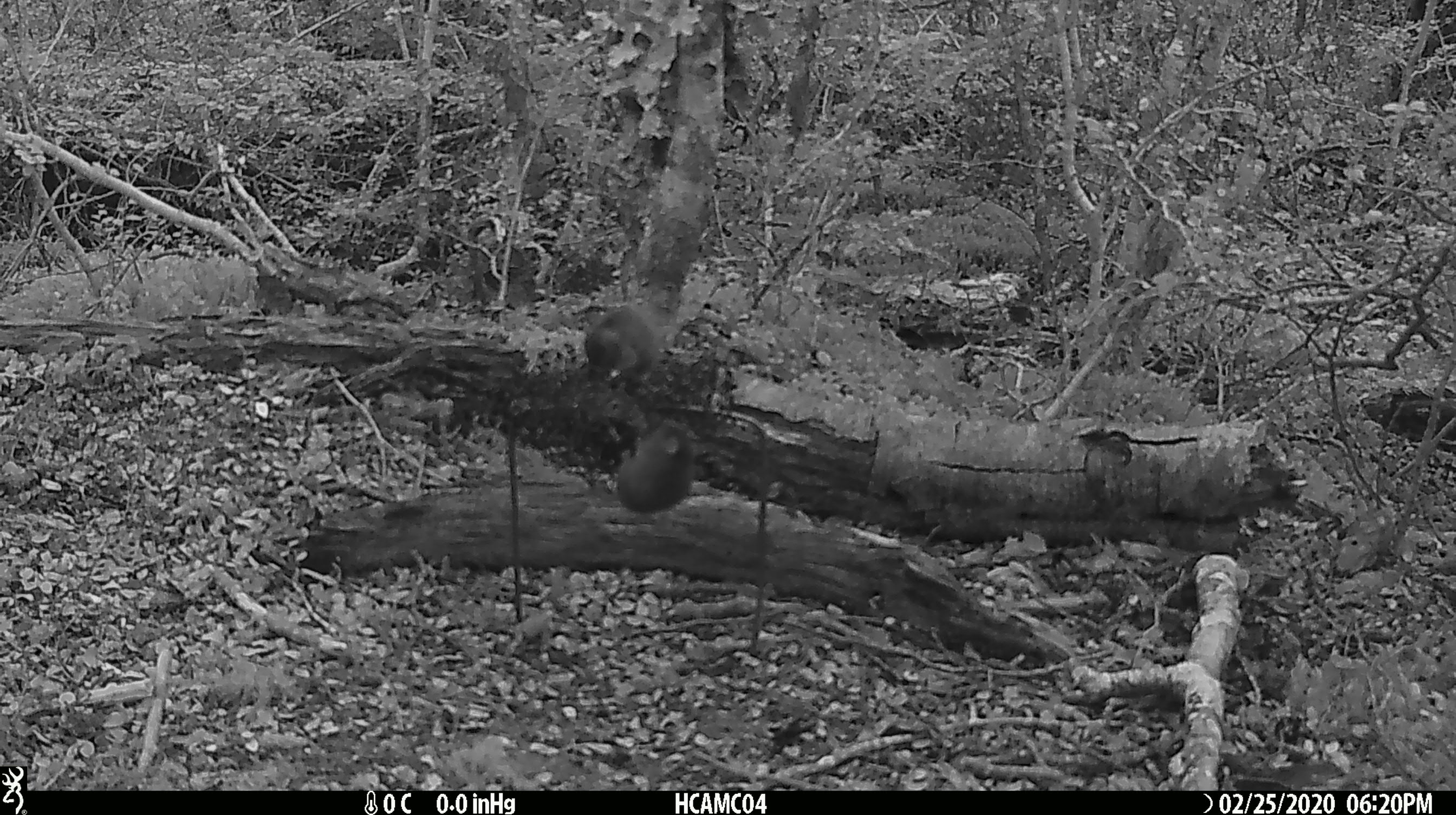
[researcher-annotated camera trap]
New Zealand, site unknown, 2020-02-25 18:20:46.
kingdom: Animalia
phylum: Chordata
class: Mammalia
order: Rodentia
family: Muridae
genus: Mus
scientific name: Mus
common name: mouse